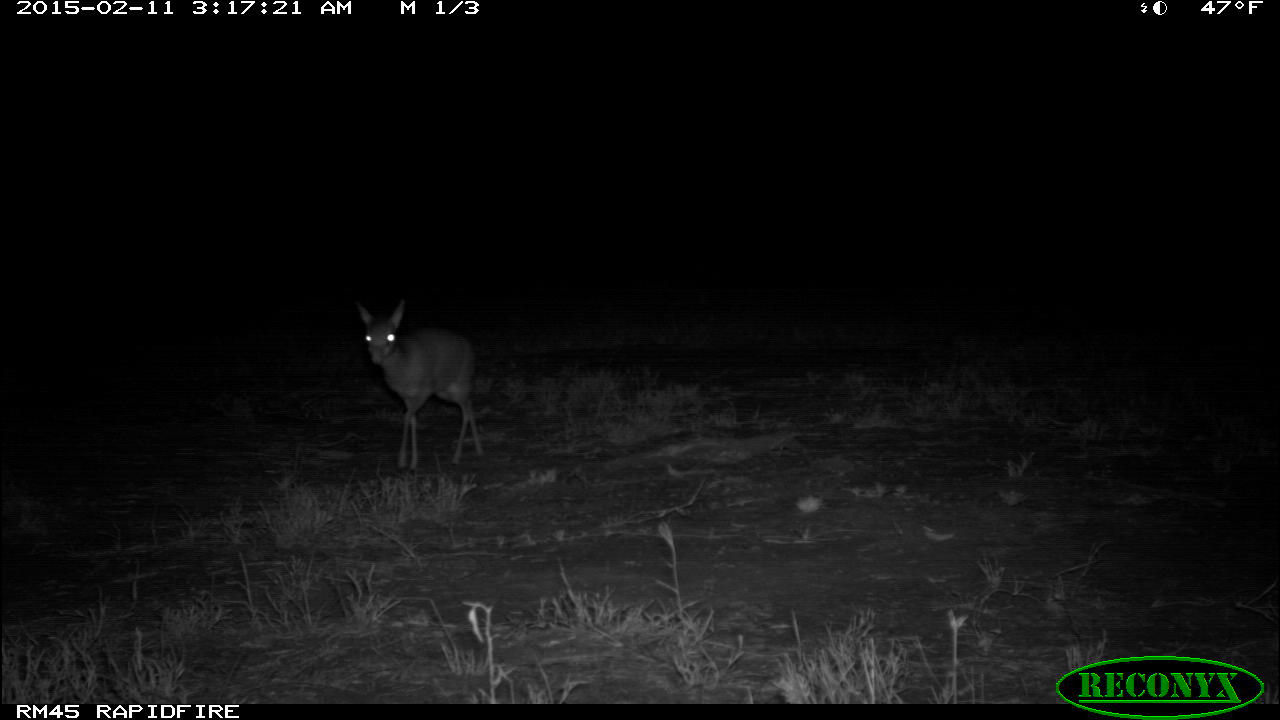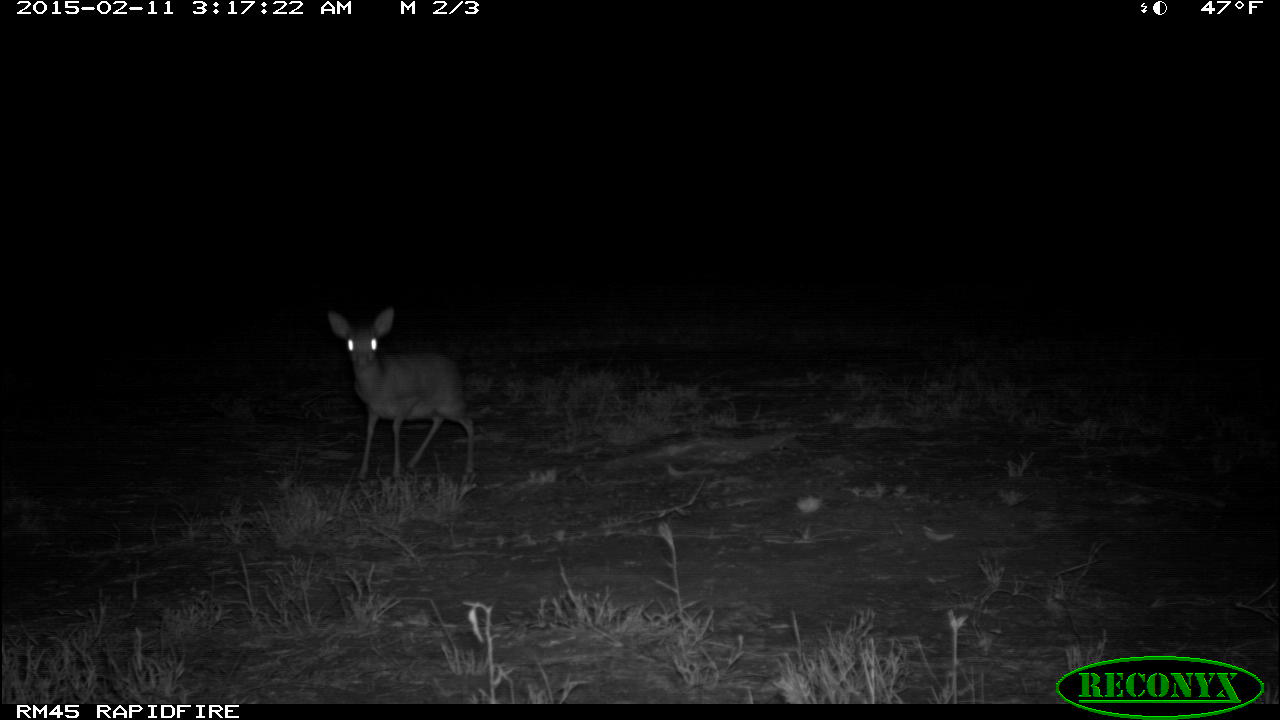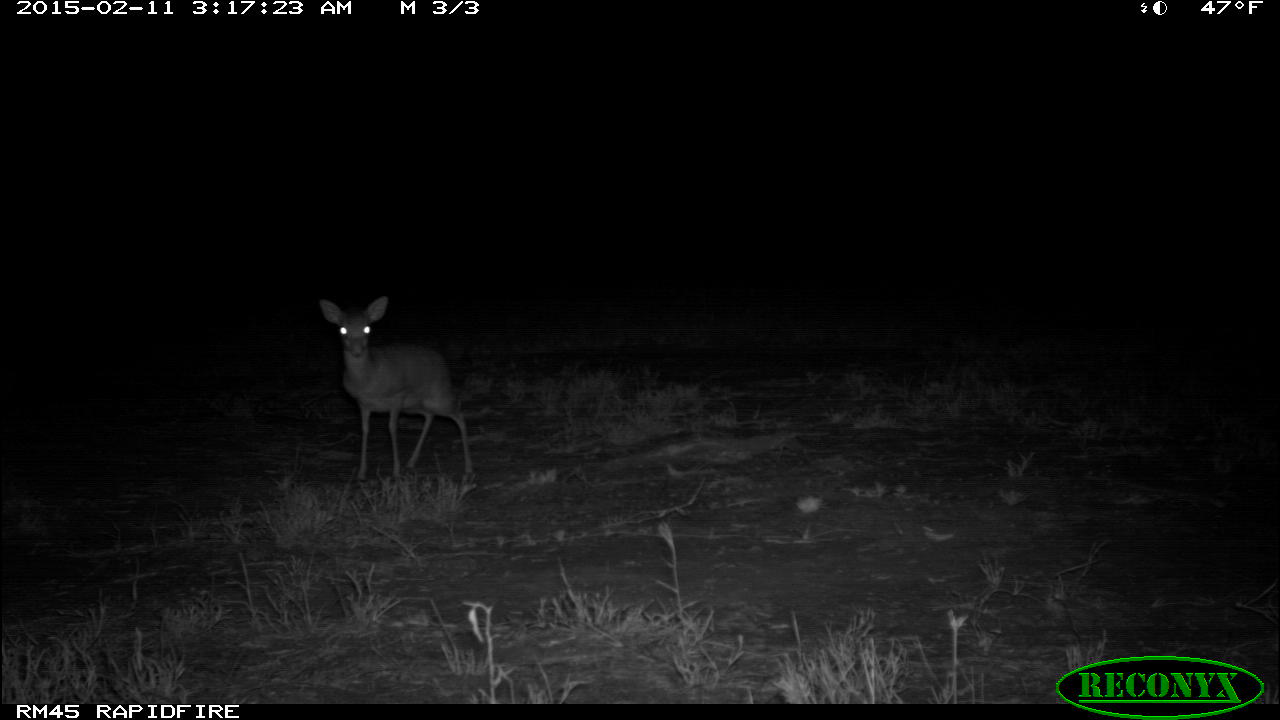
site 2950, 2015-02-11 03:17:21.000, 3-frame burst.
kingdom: Animalia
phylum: Chordata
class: Mammalia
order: Artiodactyla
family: Bovidae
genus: Madoqua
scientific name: Madoqua guentheri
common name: günther's dik-dik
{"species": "Madoqua guentheri (günther's dik-dik)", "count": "1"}